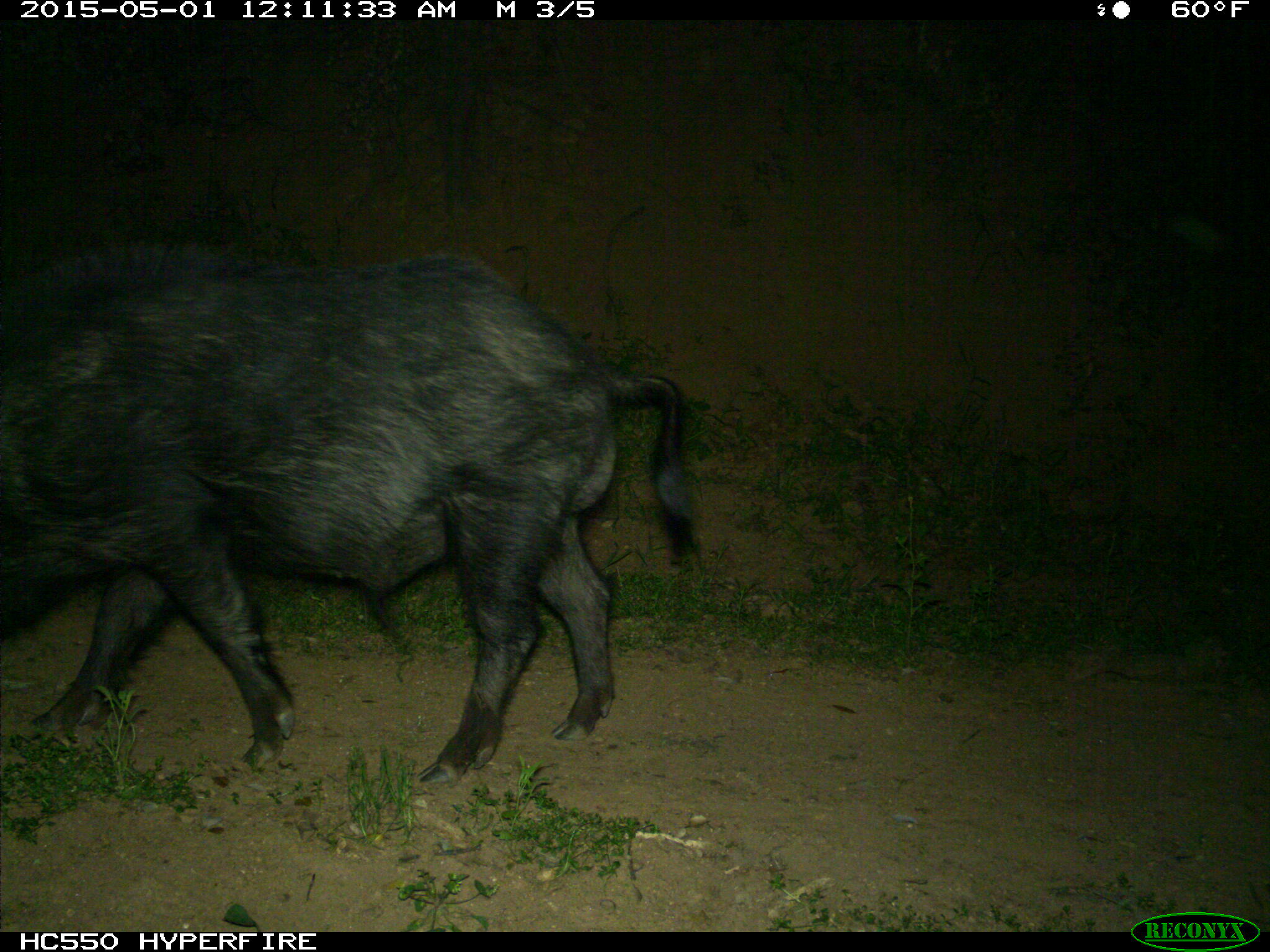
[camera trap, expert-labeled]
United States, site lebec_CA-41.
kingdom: Animalia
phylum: Chordata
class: Mammalia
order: Artiodactyla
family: Suidae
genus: Sus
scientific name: Sus scrofa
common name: wild boar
Sus scrofa (wild boar).